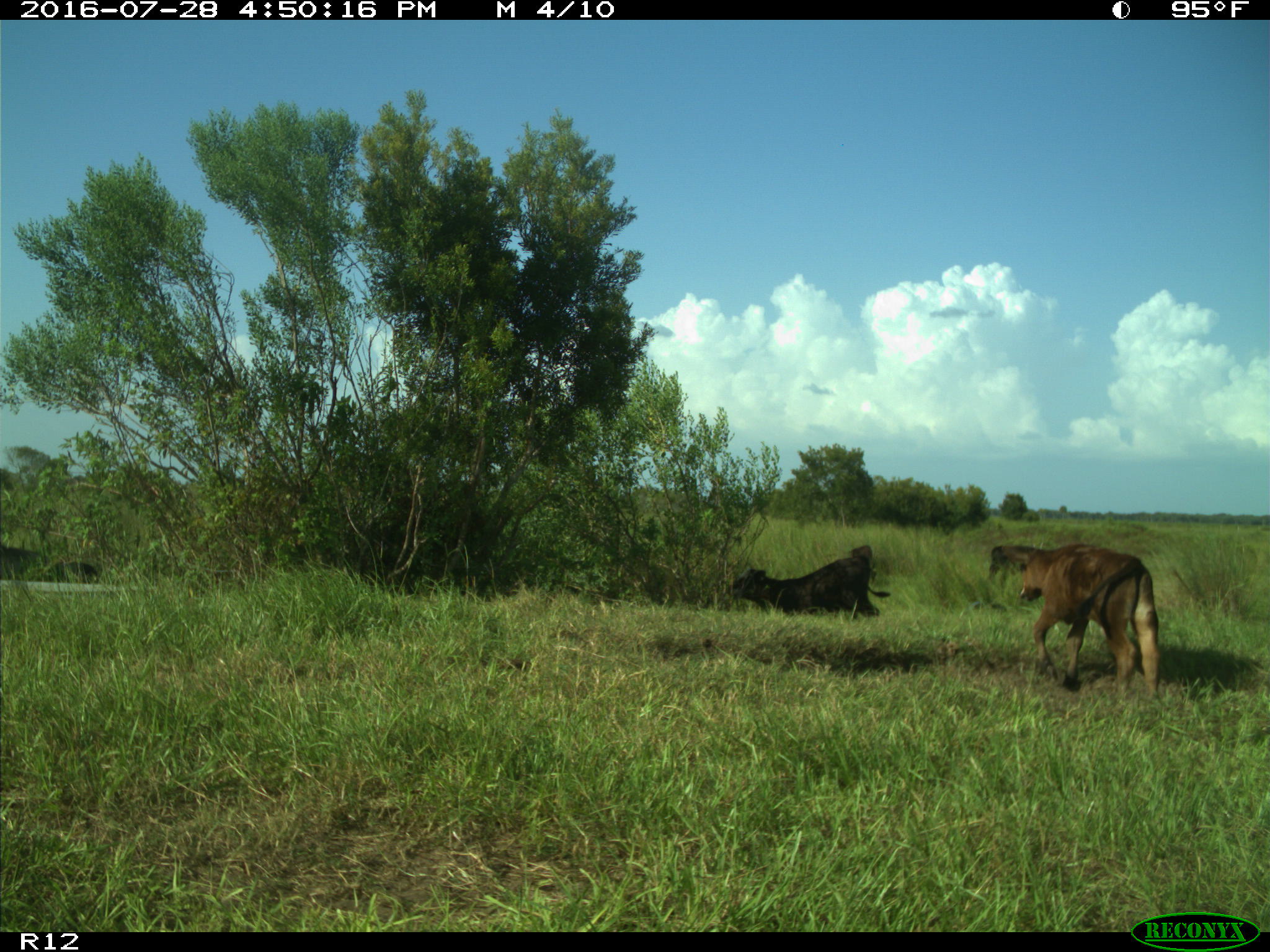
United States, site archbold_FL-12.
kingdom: Animalia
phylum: Chordata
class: Mammalia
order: Artiodactyla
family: Bovidae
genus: Bos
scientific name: Bos taurus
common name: domestic cow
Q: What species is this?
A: Bos taurus (domestic cow).